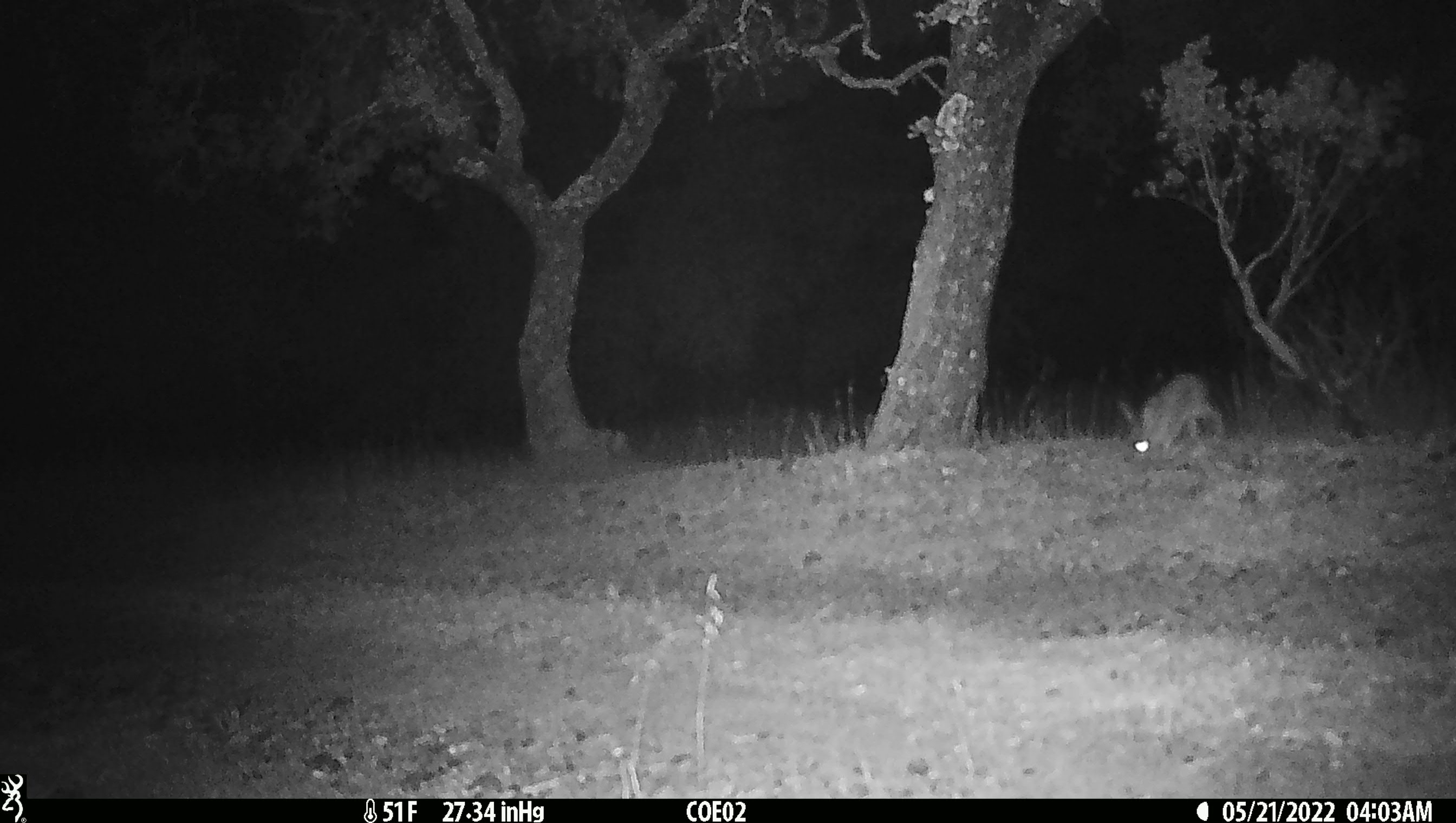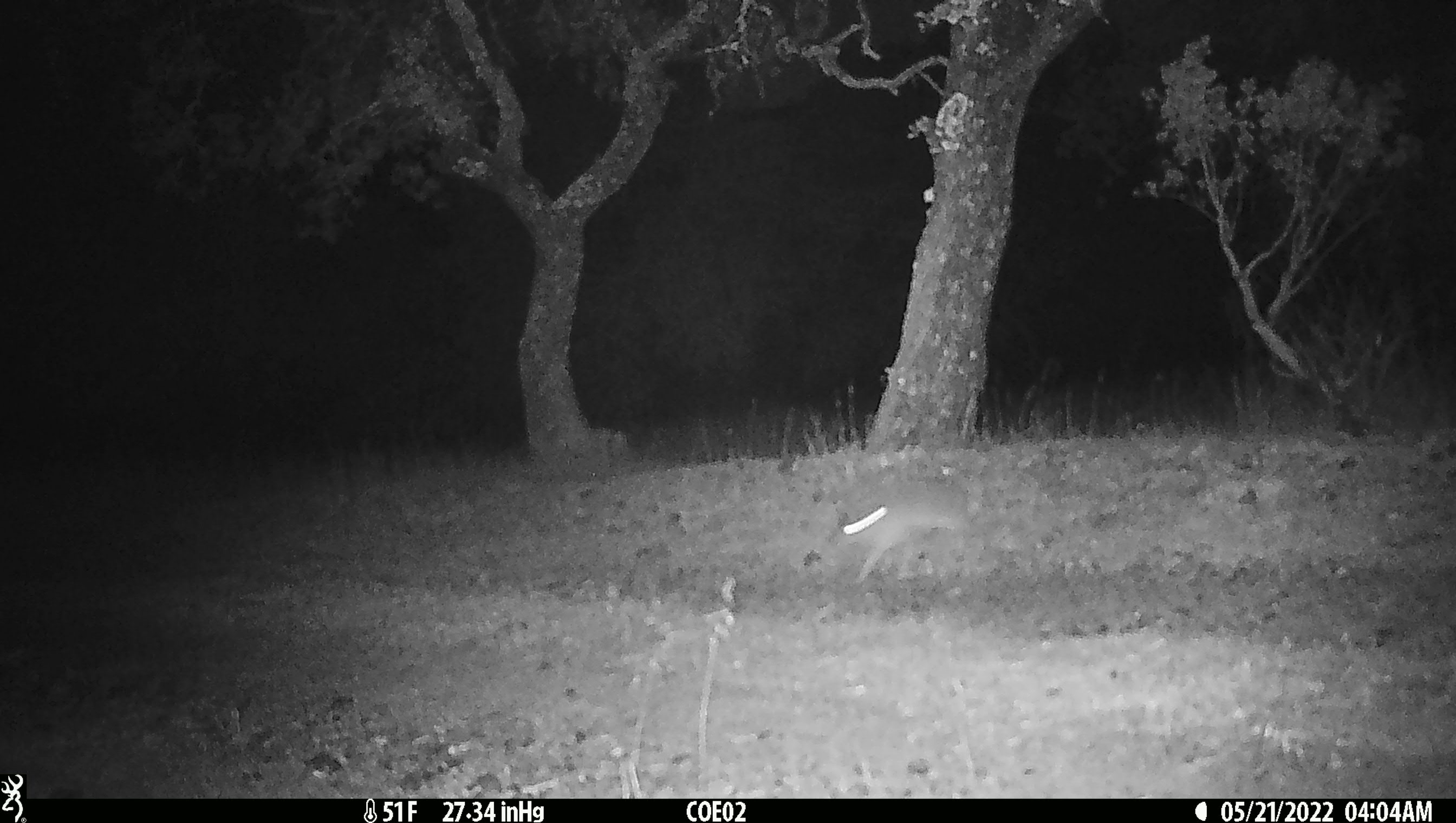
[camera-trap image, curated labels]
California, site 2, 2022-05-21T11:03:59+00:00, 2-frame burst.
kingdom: Animalia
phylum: Chordata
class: Mammalia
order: Lagomorpha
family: Leporidae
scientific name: Leporidae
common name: rabbit